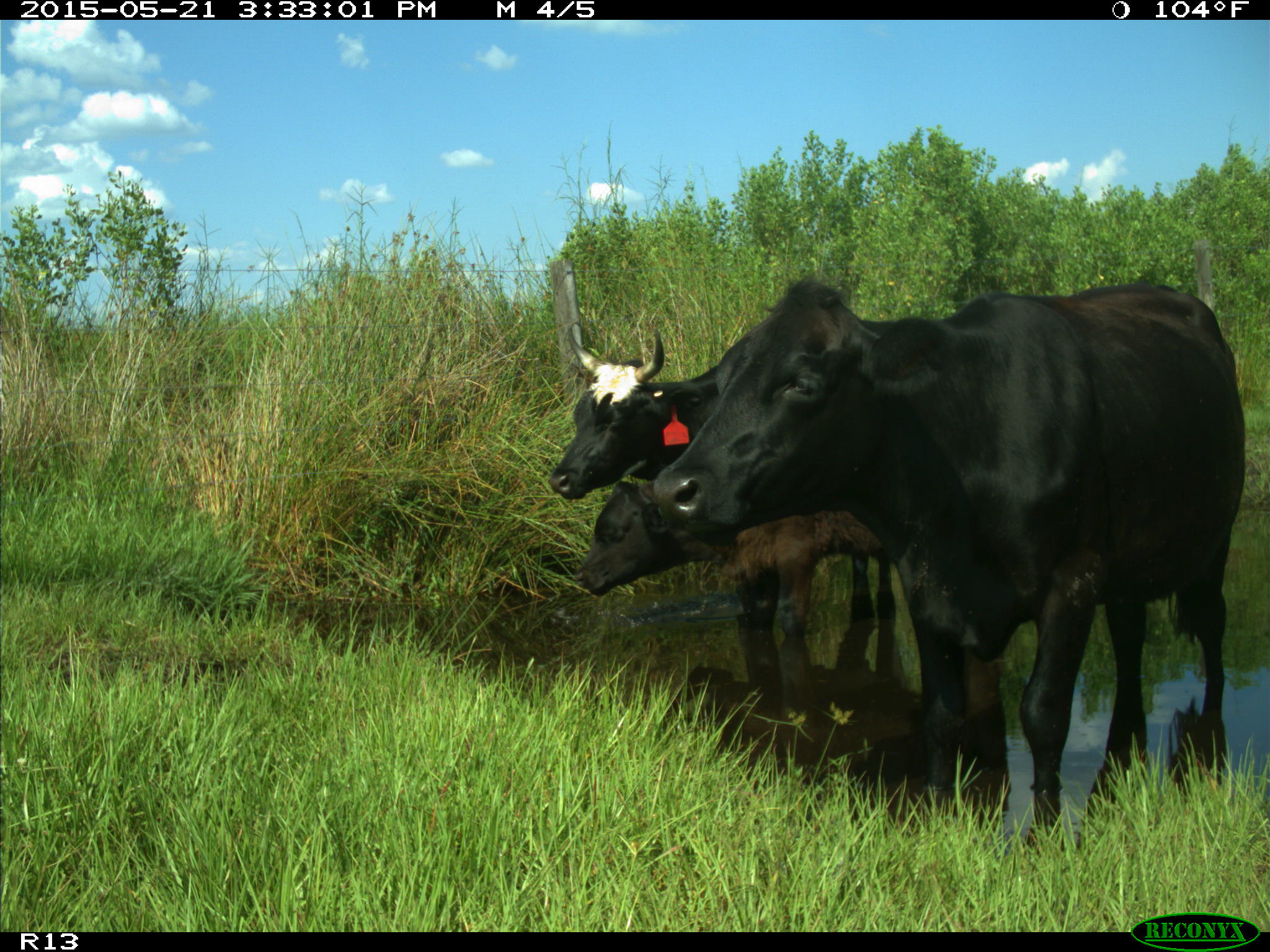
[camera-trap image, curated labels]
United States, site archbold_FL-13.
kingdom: Animalia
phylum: Chordata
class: Mammalia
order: Artiodactyla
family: Bovidae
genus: Bos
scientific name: Bos taurus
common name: domestic cow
Bos taurus (domestic cow).